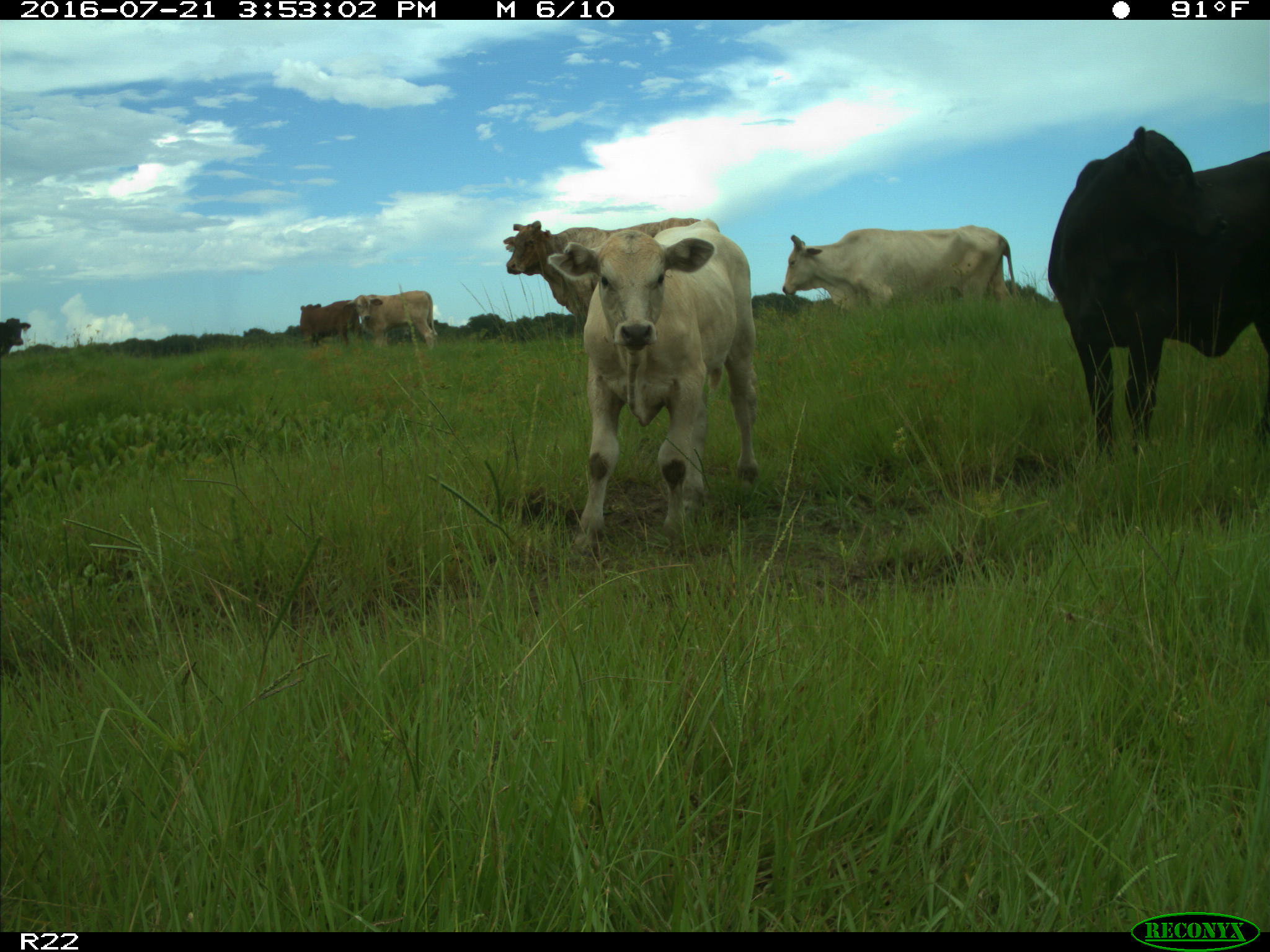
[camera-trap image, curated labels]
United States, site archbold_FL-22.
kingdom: Animalia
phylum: Chordata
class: Mammalia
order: Artiodactyla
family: Bovidae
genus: Bos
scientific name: Bos taurus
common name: domestic cow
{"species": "Bos taurus (domestic cow)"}